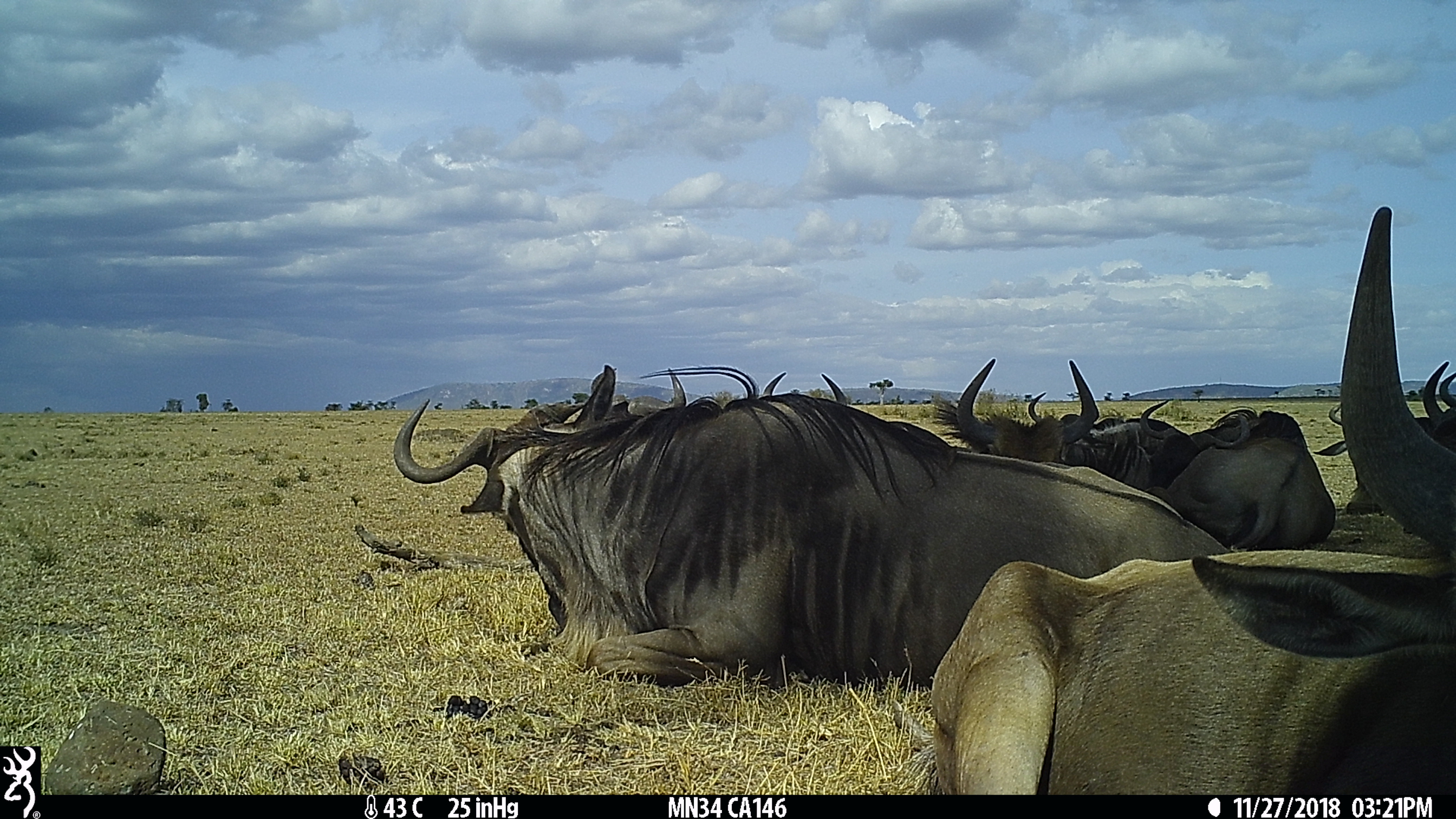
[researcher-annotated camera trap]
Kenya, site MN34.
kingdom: Animalia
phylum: Chordata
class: Mammalia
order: Artiodactyla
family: Bovidae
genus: Connochaetes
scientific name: Connochaetes taurinus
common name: blue wildebeest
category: wildebeest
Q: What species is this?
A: Wildebeest (blue wildebeest) (Connochaetes taurinus).